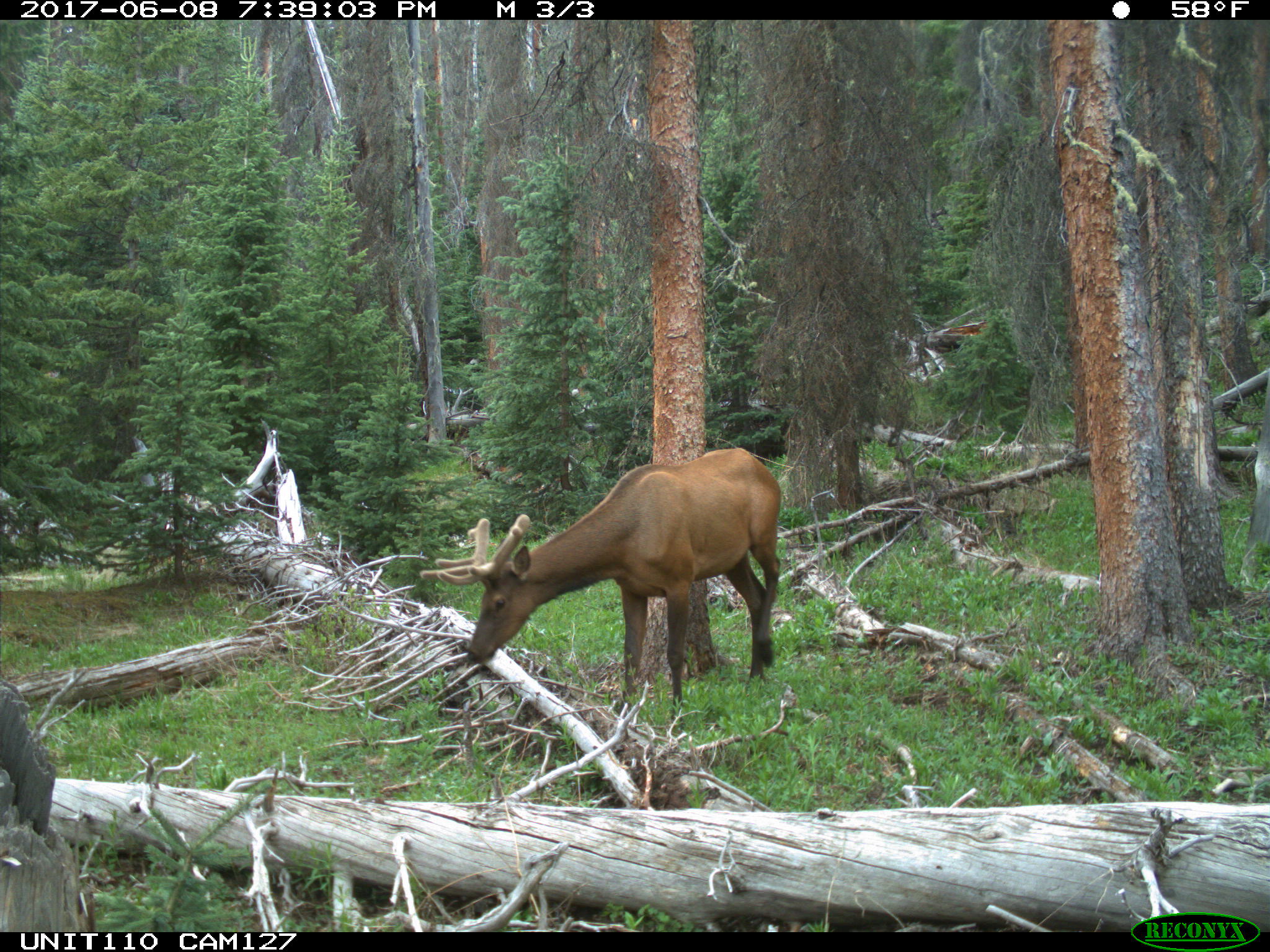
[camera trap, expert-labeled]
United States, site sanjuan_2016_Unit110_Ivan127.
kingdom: Animalia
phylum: Chordata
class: Mammalia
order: Artiodactyla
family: Cervidae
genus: Cervus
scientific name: Cervus elaphus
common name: red deer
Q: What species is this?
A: Cervus elaphus (red deer).